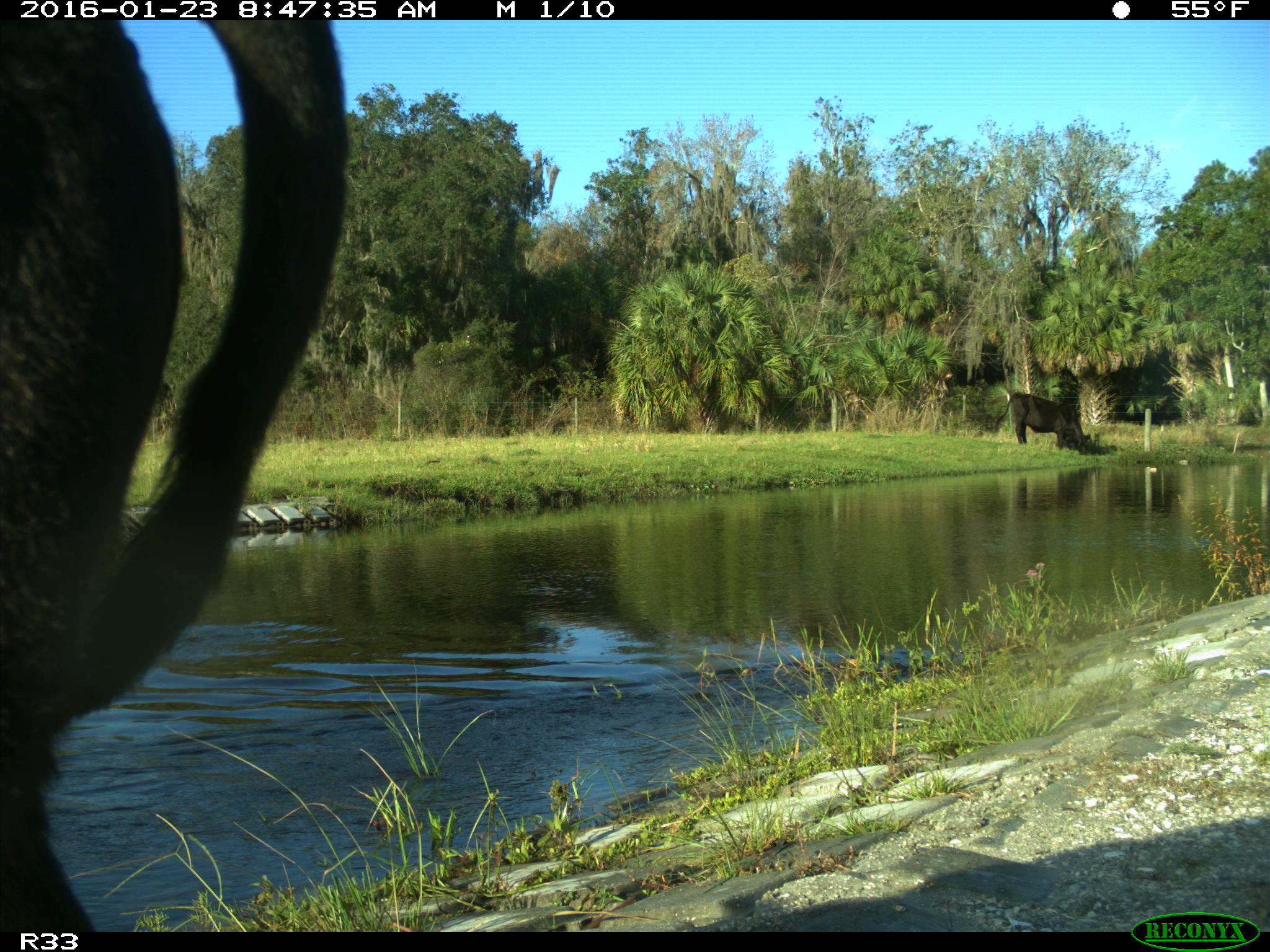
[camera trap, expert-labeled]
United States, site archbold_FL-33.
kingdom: Animalia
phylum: Chordata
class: Mammalia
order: Artiodactyla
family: Bovidae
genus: Bos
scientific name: Bos taurus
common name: domestic cow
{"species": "Bos taurus (domestic cow)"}